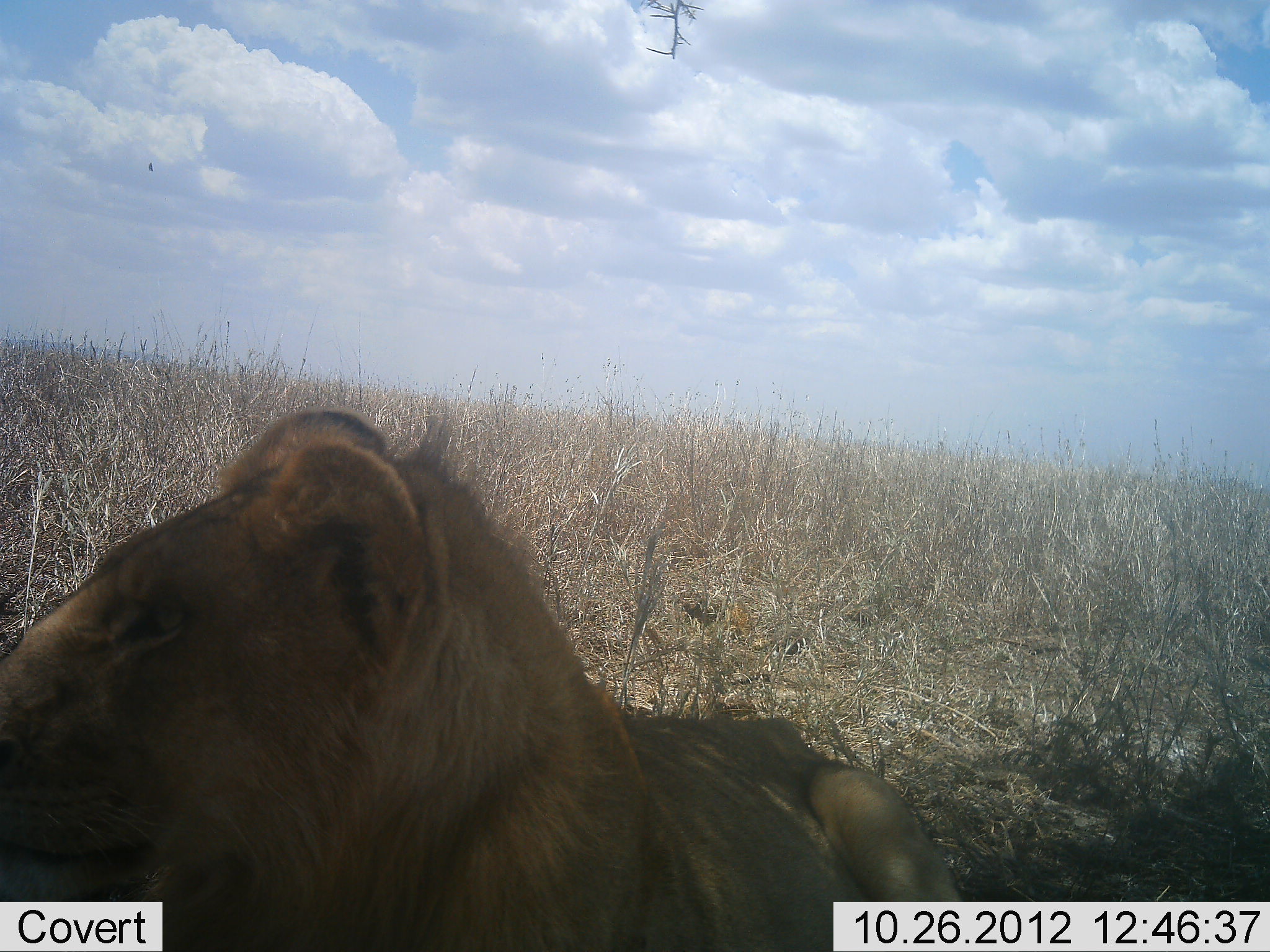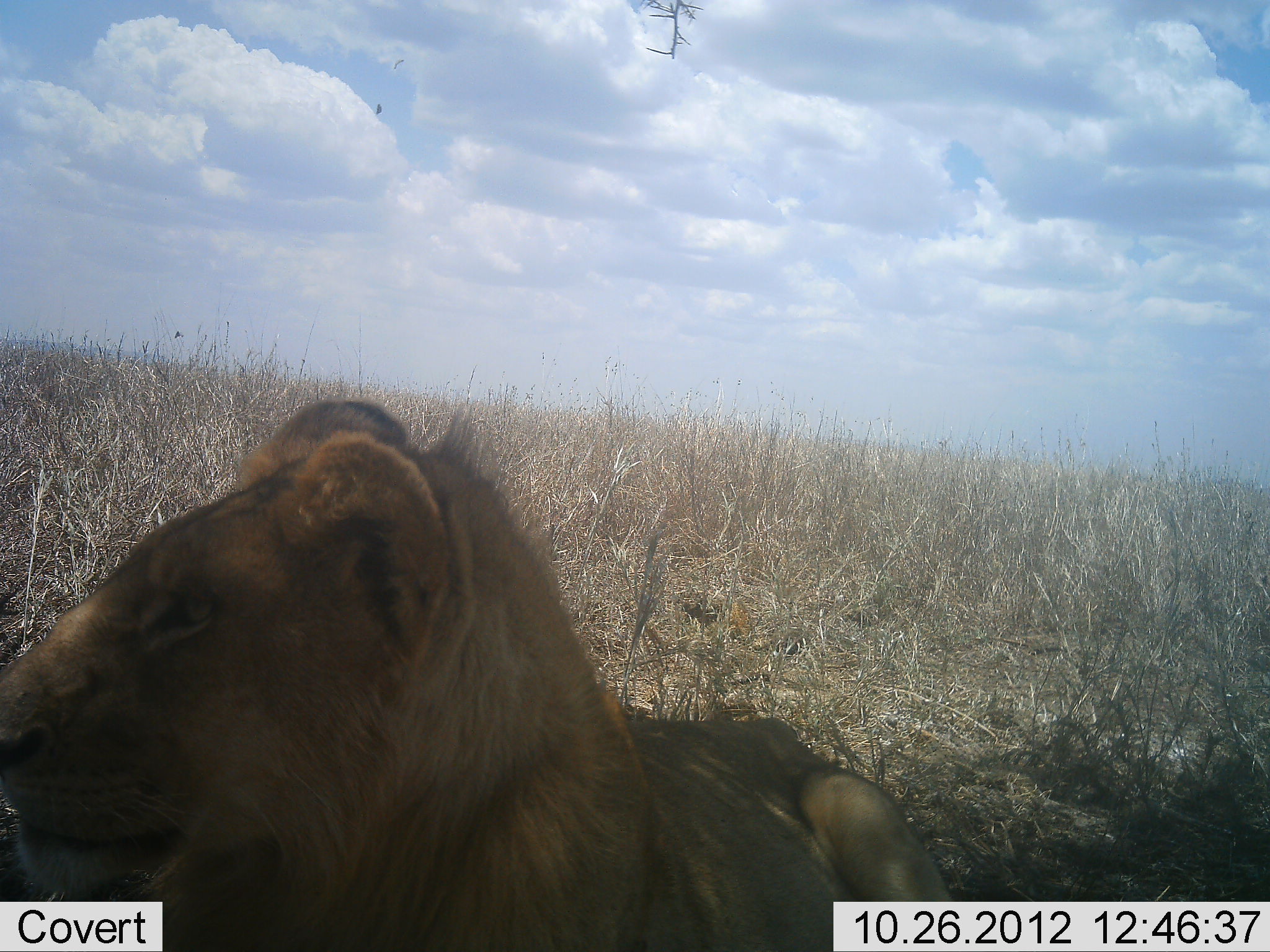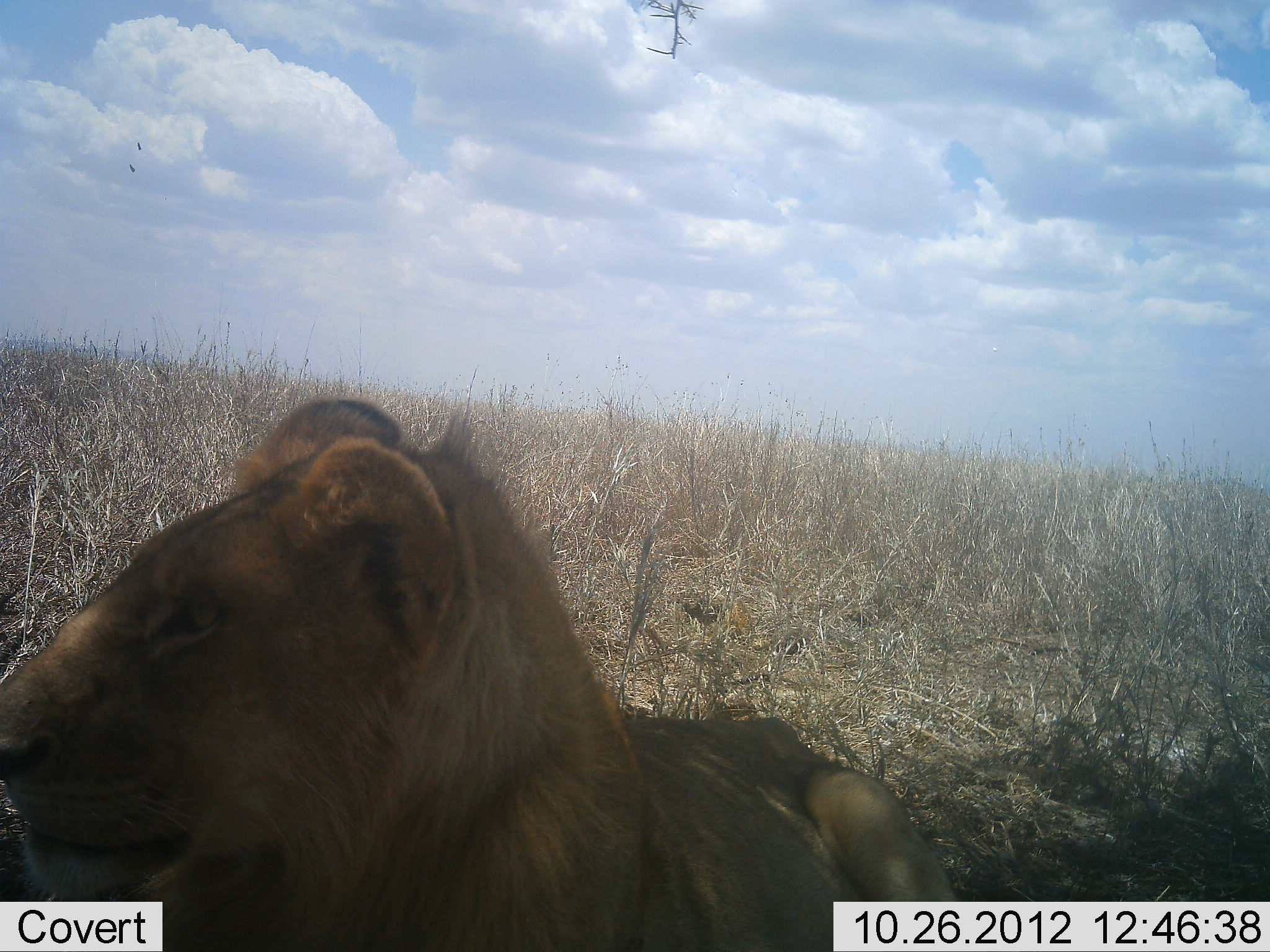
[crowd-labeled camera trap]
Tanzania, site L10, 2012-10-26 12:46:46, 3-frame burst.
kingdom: Animalia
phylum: Chordata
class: Mammalia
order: Carnivora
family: Felidae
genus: Panthera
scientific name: Panthera leo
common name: lion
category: lionfemale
Lionfemale (lion) (Panthera leo), count 1. Behavior (volunteer vote fractions): standing 0%, resting 100%, moving 0%, interacting 0%. Young present (vote fraction): 0%. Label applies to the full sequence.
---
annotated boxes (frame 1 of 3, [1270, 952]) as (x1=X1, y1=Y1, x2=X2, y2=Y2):
animal: (x1=1, y1=408, x2=965, y2=952)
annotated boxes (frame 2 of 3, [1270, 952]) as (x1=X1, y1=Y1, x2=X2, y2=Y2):
animal: (x1=0, y1=397, x2=954, y2=951)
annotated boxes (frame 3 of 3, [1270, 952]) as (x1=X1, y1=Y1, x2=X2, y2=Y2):
animal: (x1=1, y1=397, x2=960, y2=952)